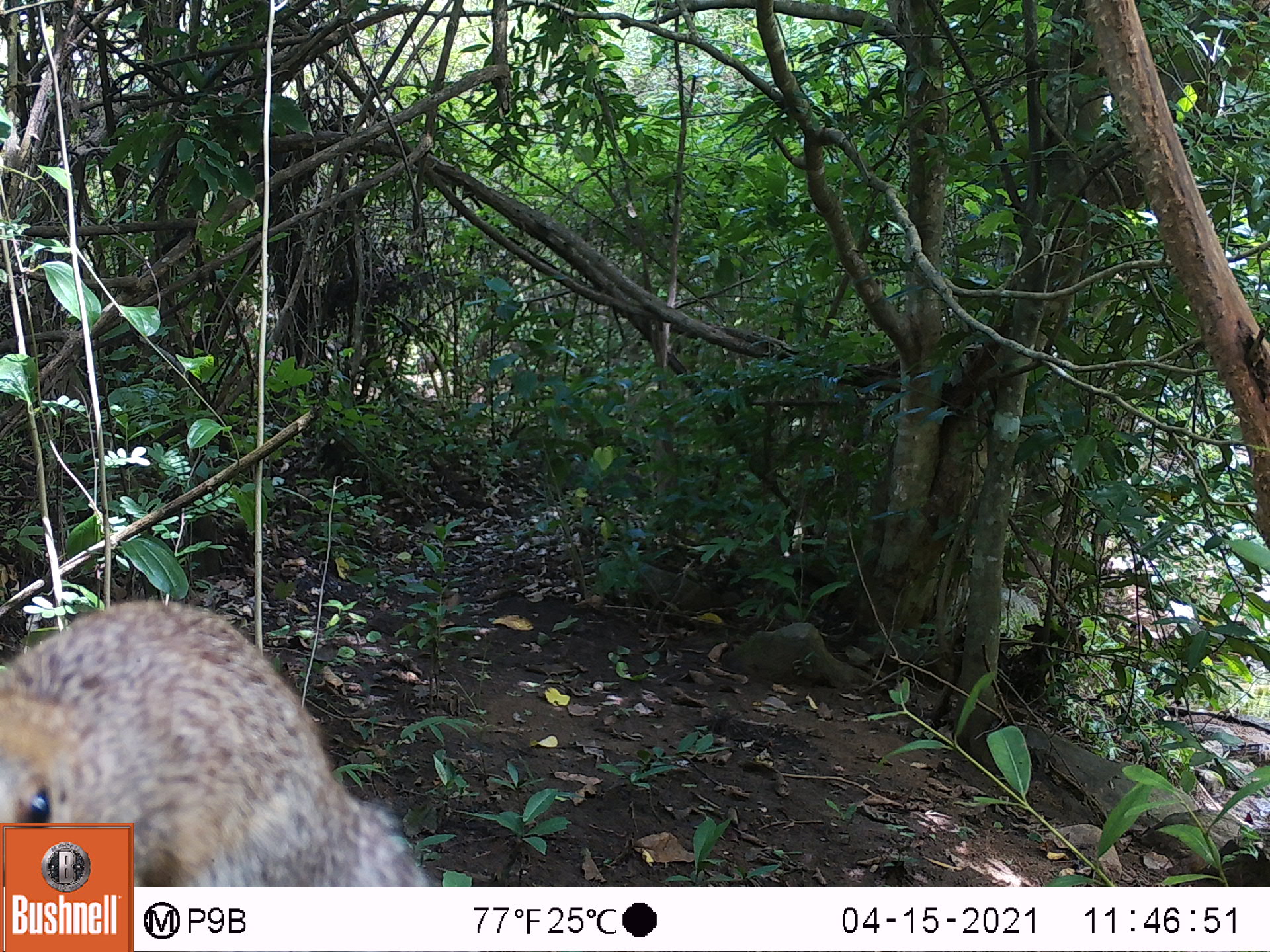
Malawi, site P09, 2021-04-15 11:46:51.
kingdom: Animalia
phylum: Chordata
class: Mammalia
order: Rodentia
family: Sciuridae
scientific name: Sciuridae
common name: squirrel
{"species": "squirrel (Sciuridae)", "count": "1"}